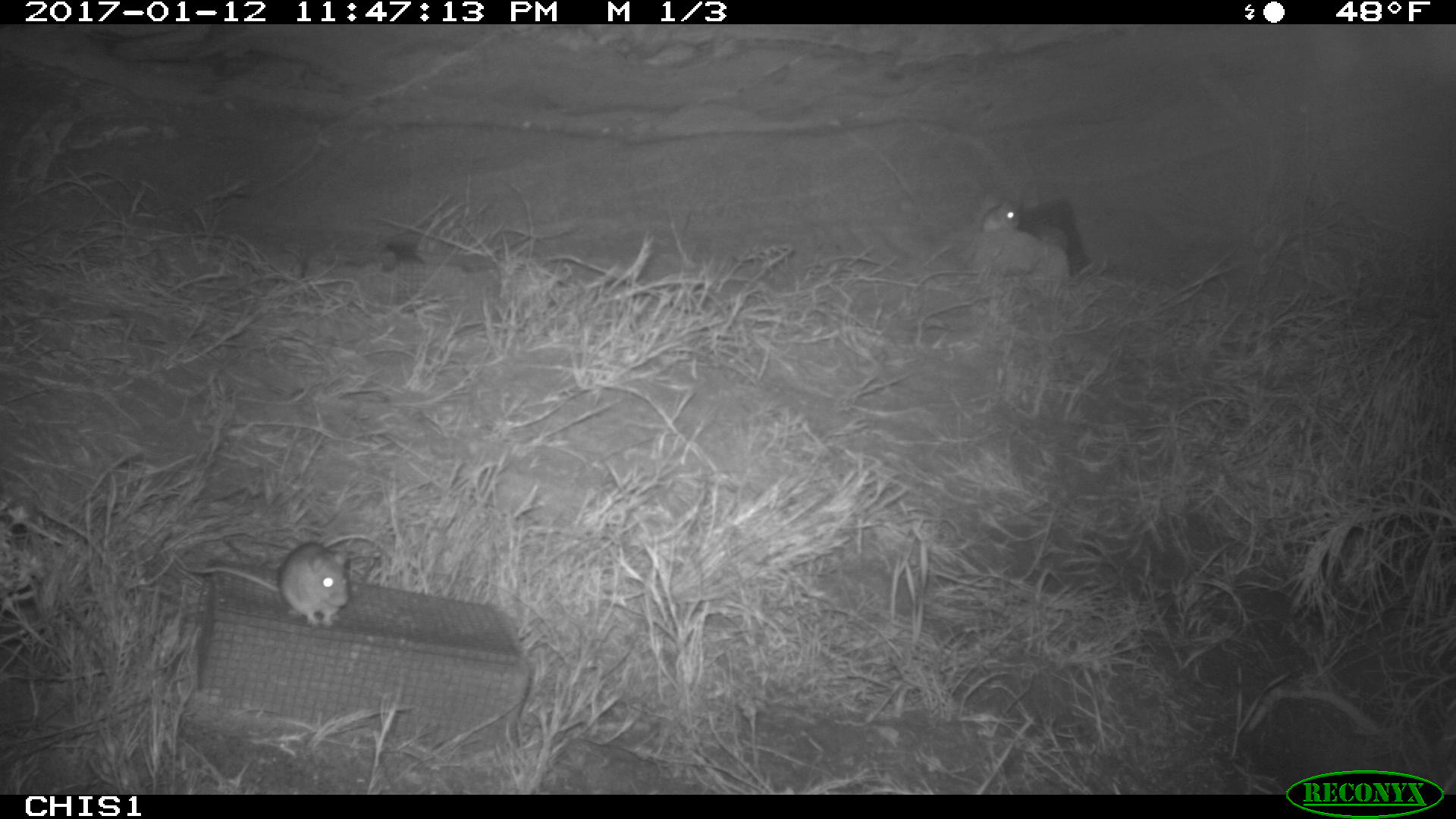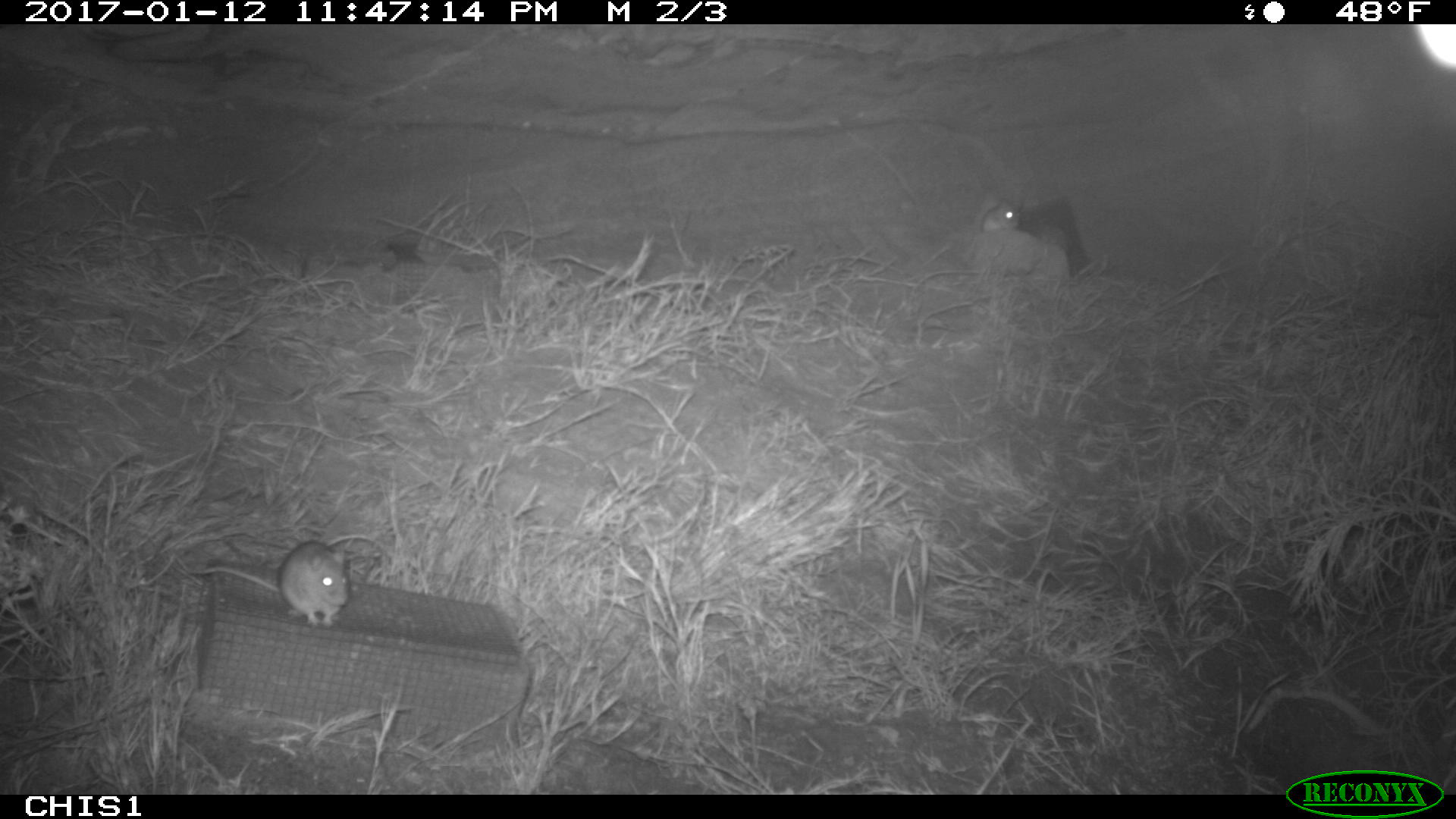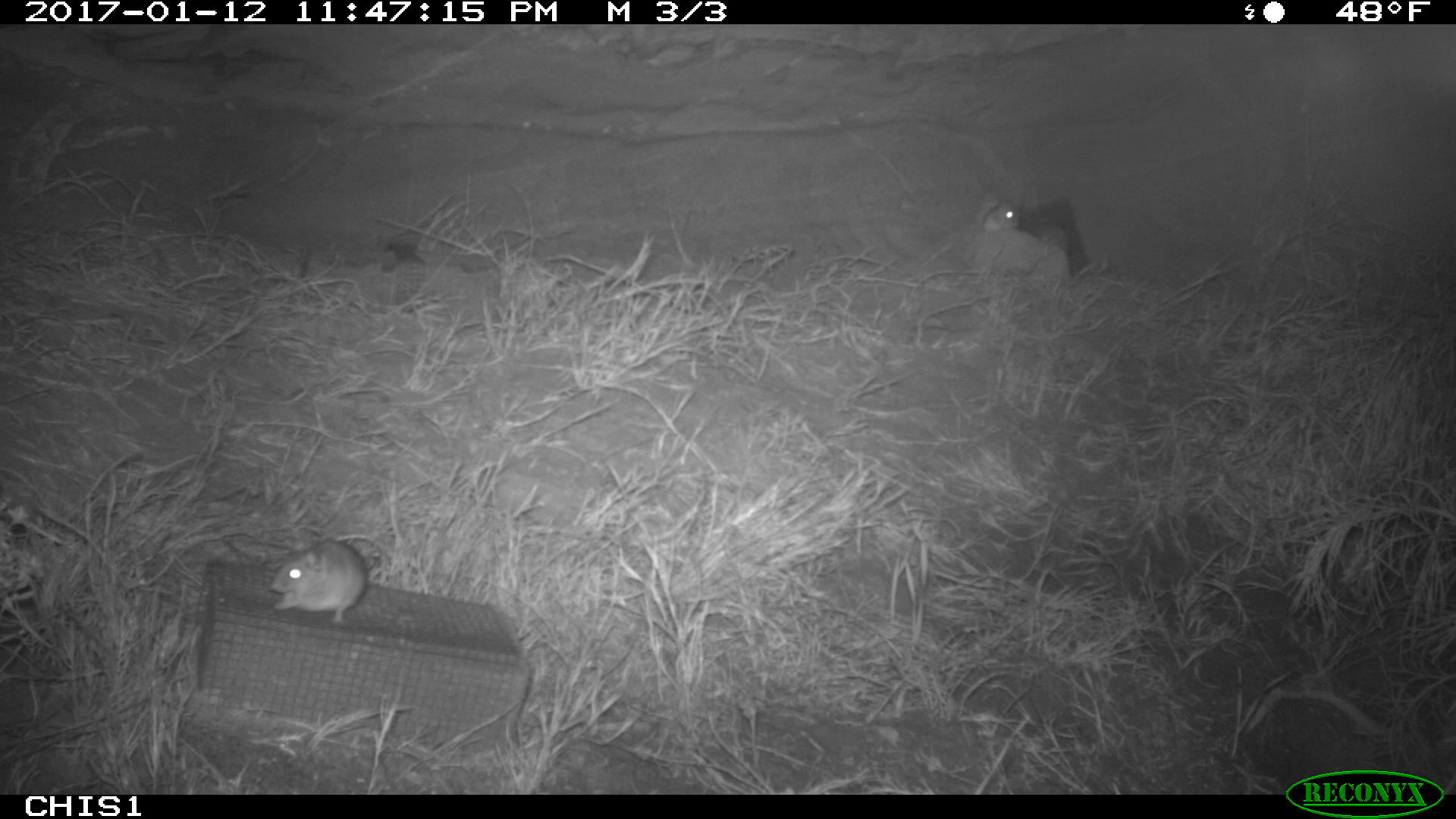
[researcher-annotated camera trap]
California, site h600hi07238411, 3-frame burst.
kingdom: Animalia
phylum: Chordata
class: Mammalia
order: Rodentia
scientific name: Rodentia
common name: rodent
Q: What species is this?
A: Rodent (Rodentia).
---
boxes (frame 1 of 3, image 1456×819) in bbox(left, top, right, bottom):
rodent: bbox(168, 541, 349, 627); bbox(979, 199, 1021, 232)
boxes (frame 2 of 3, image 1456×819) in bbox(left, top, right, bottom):
rodent: bbox(200, 539, 351, 626); bbox(981, 205, 1020, 233)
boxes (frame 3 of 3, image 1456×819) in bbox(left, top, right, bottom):
rodent: bbox(269, 542, 367, 628); bbox(982, 195, 1020, 231)